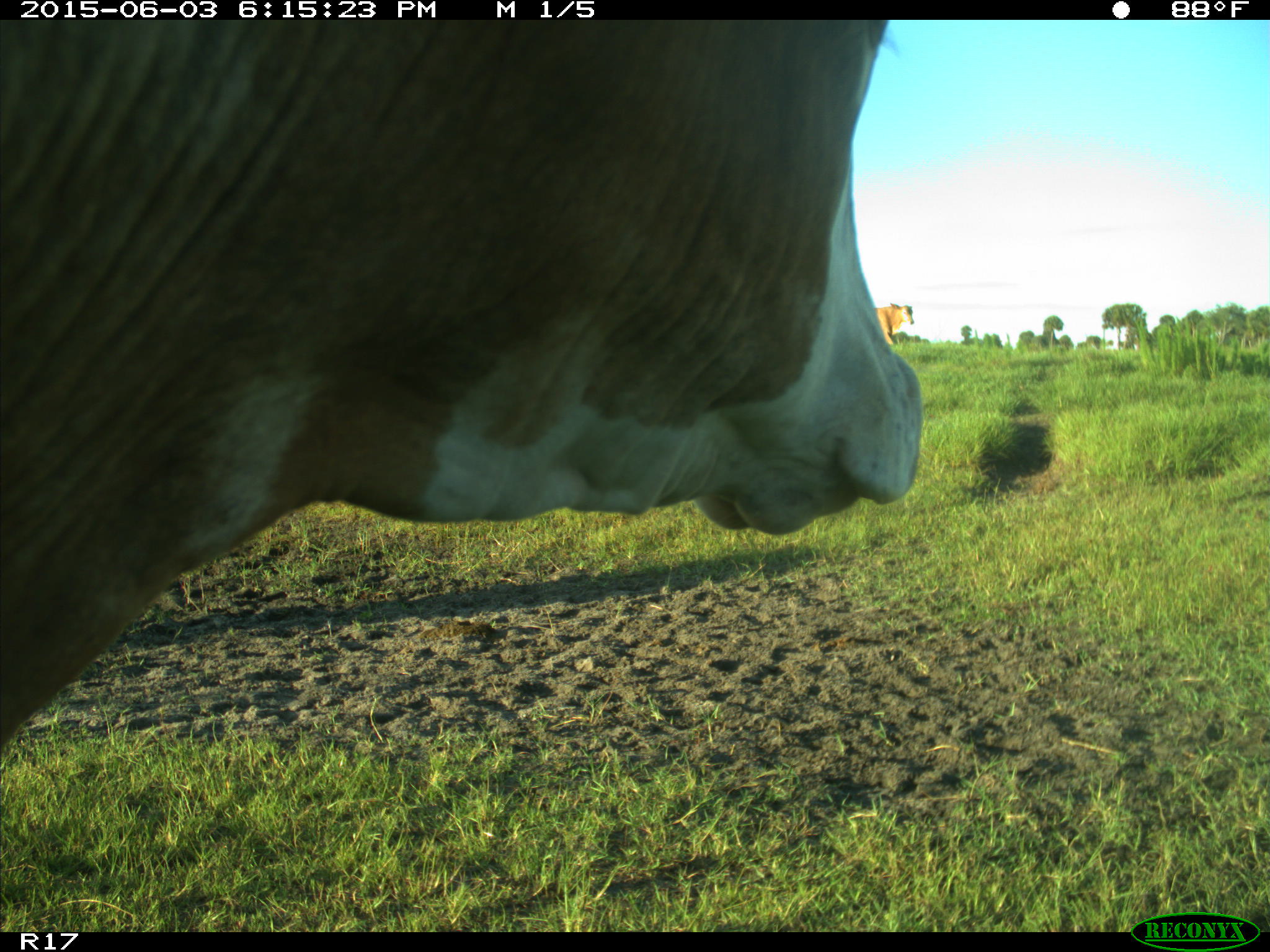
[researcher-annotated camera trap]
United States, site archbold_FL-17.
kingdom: Animalia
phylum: Chordata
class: Mammalia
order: Artiodactyla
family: Bovidae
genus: Bos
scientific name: Bos taurus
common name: domestic cow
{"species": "Bos taurus (domestic cow)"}